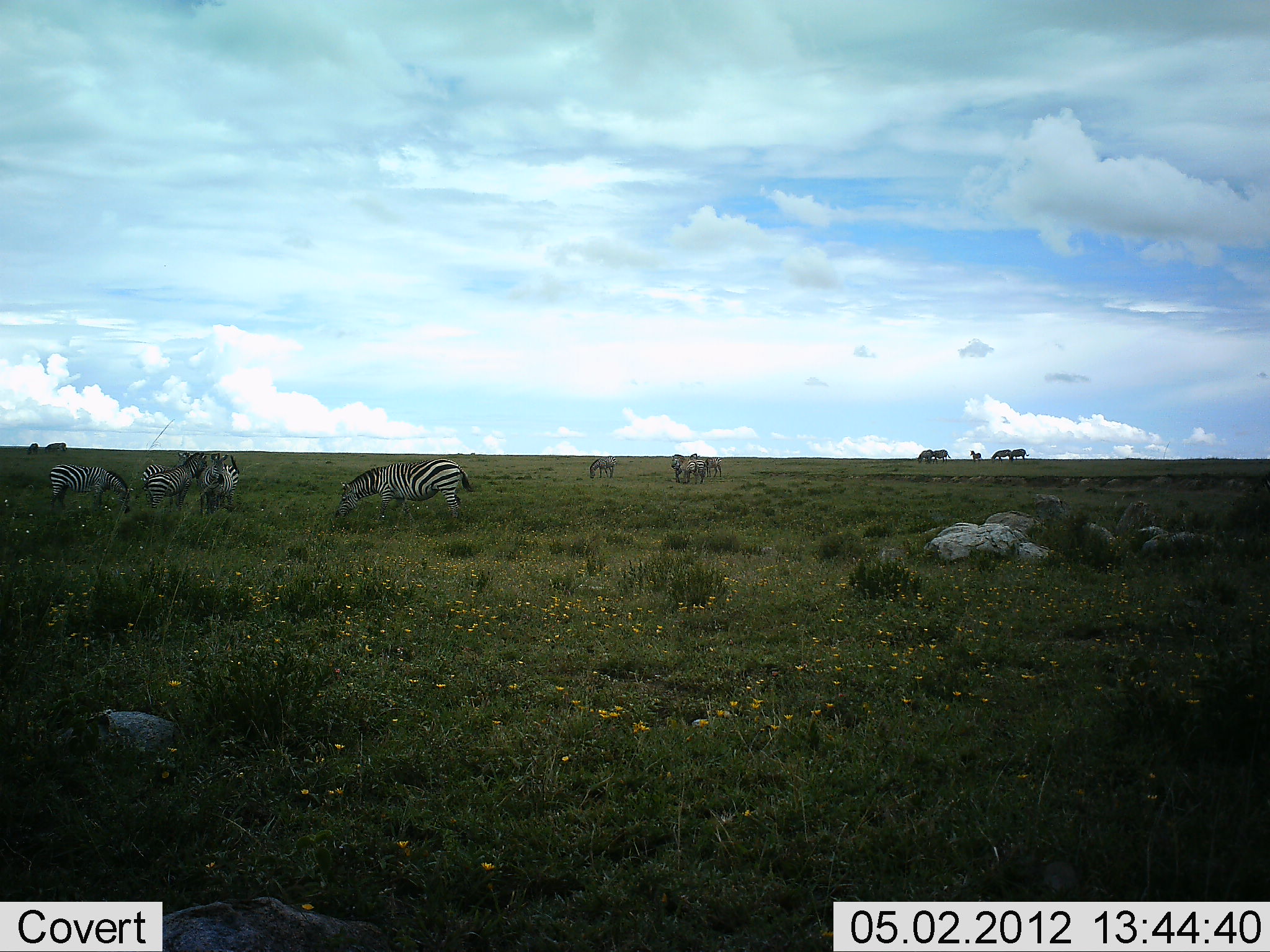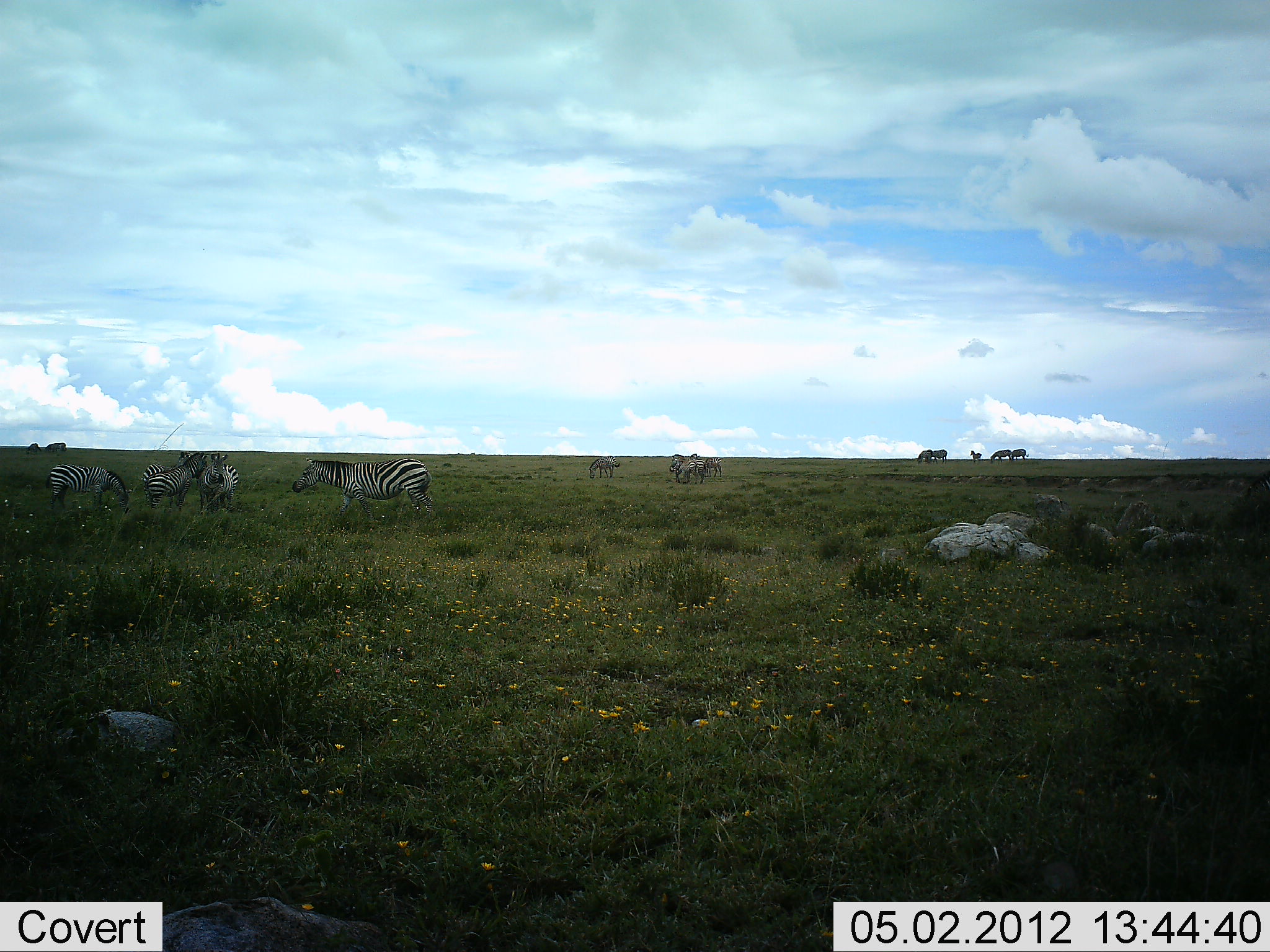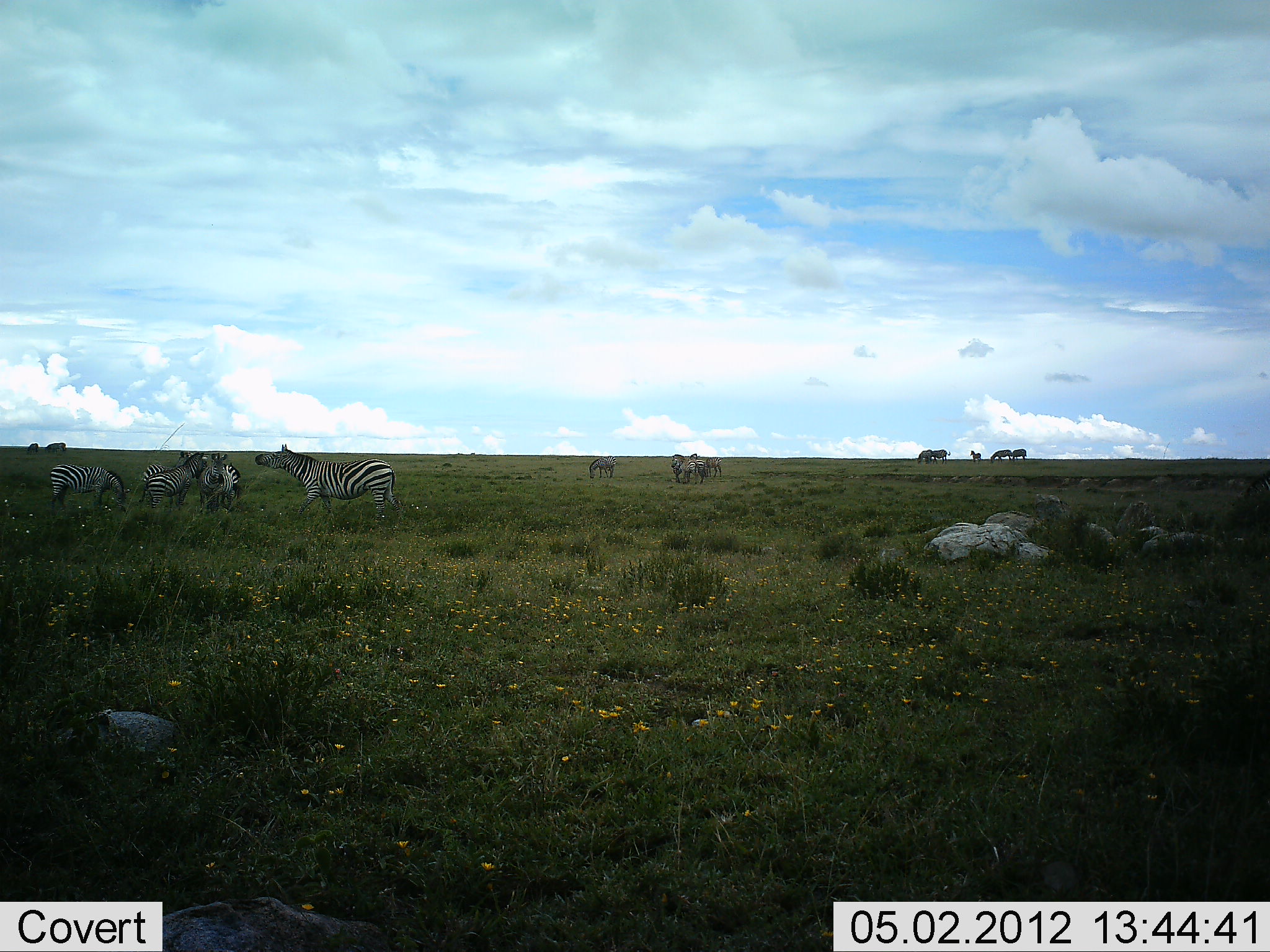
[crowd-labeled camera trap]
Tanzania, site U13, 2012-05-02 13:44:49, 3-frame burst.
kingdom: Animalia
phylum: Chordata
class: Mammalia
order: Perissodactyla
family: Equidae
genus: Equus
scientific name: Equus quagga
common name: plains zebra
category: zebra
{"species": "zebra (plains zebra) (Equus quagga)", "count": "11-50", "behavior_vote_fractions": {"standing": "65%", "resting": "0%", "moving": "59%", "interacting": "29%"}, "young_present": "18%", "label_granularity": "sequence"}